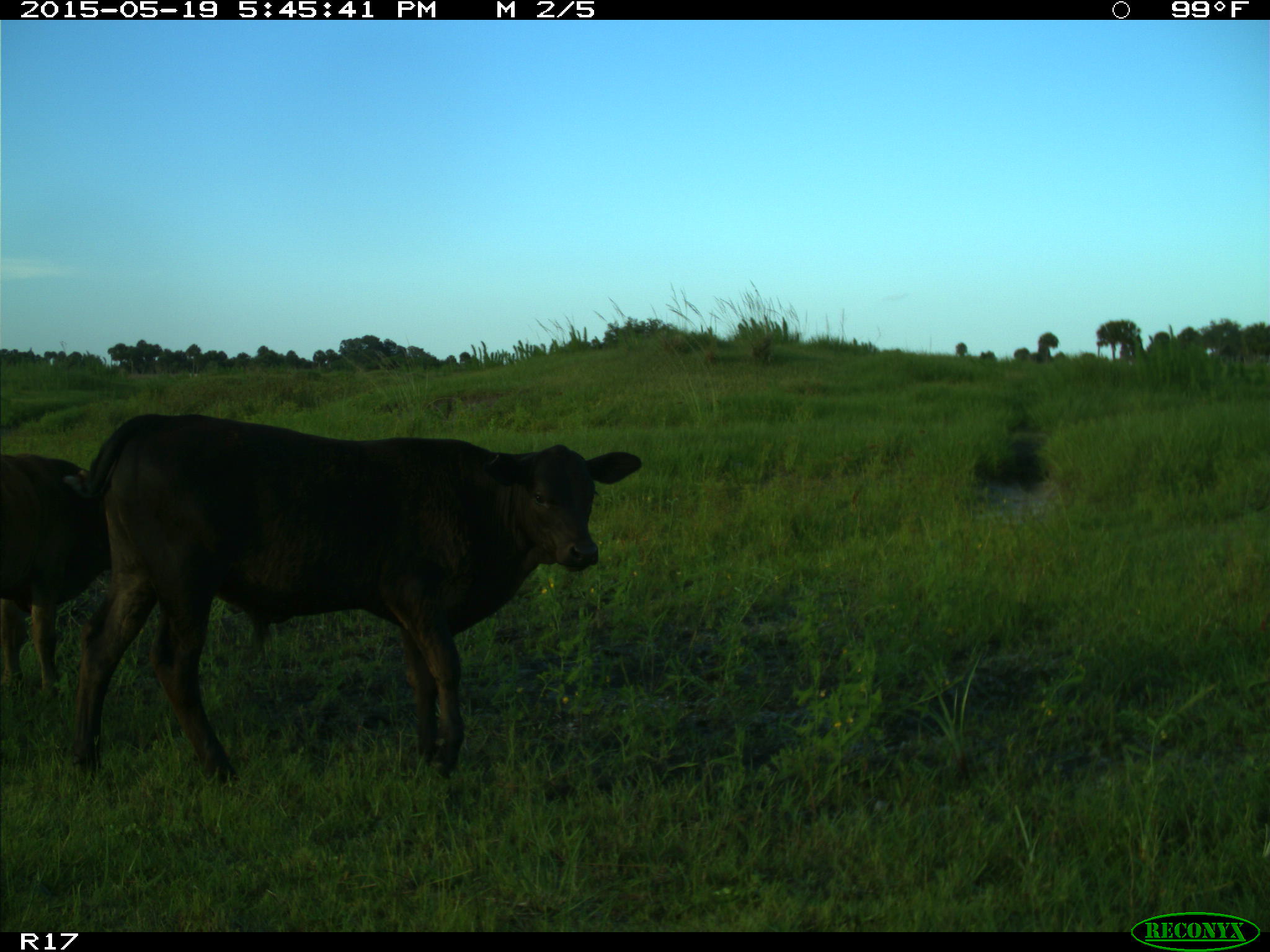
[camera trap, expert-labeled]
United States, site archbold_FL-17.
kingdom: Animalia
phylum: Chordata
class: Mammalia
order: Artiodactyla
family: Bovidae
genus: Bos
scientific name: Bos taurus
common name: domestic cow